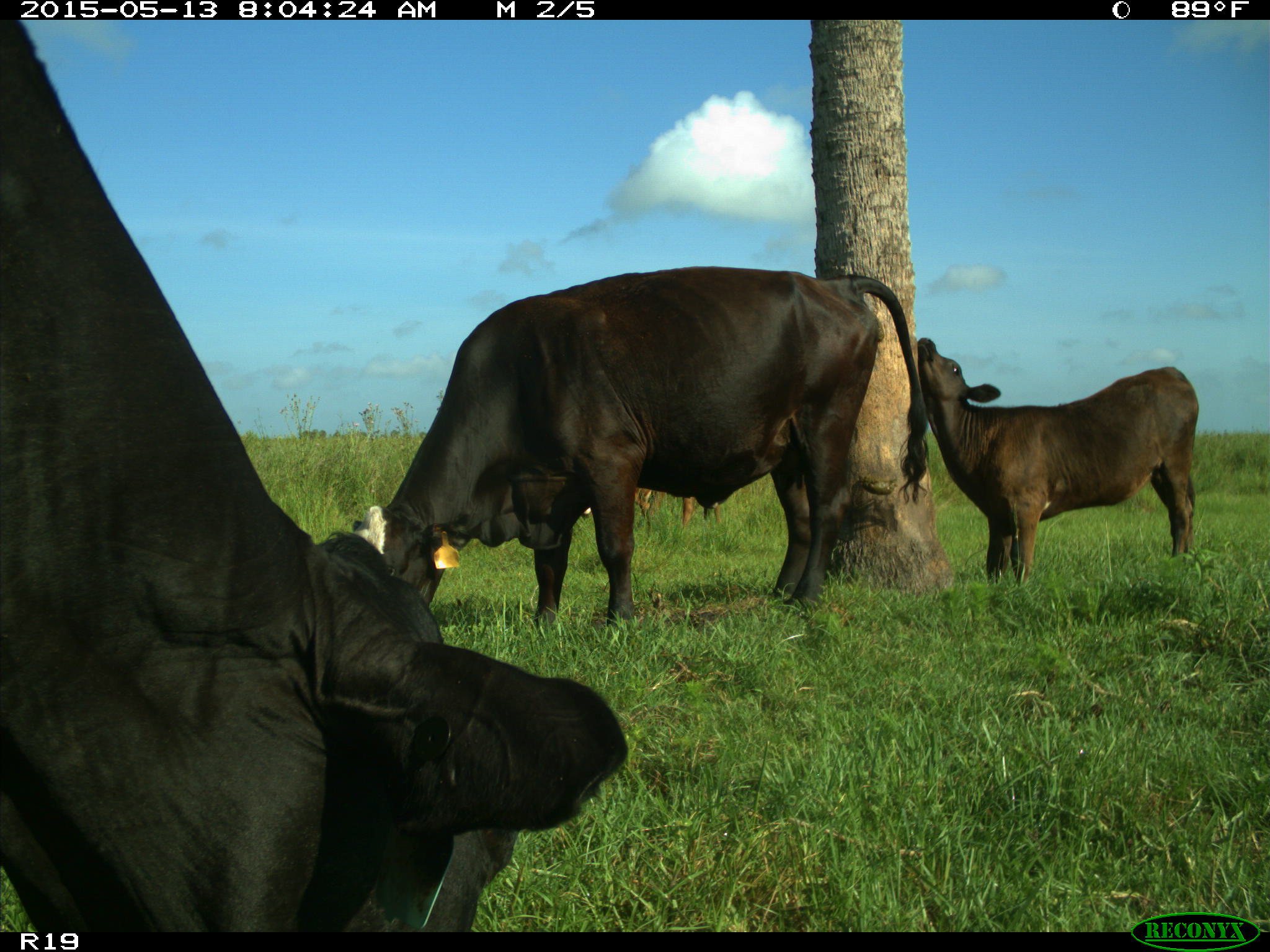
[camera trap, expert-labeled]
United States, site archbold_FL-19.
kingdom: Animalia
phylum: Chordata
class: Mammalia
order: Artiodactyla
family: Bovidae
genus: Bos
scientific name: Bos taurus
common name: domestic cow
Bos taurus (domestic cow).